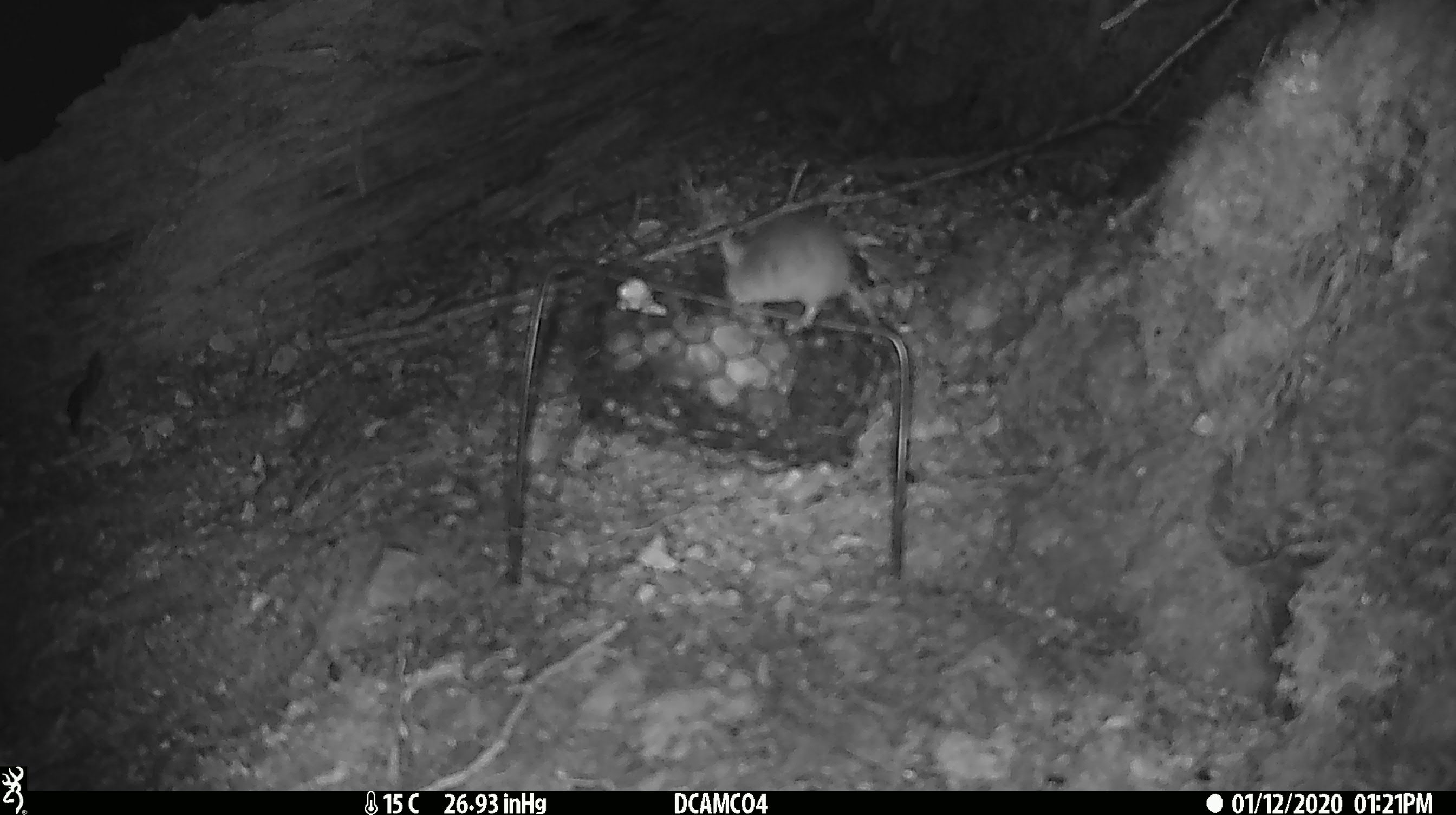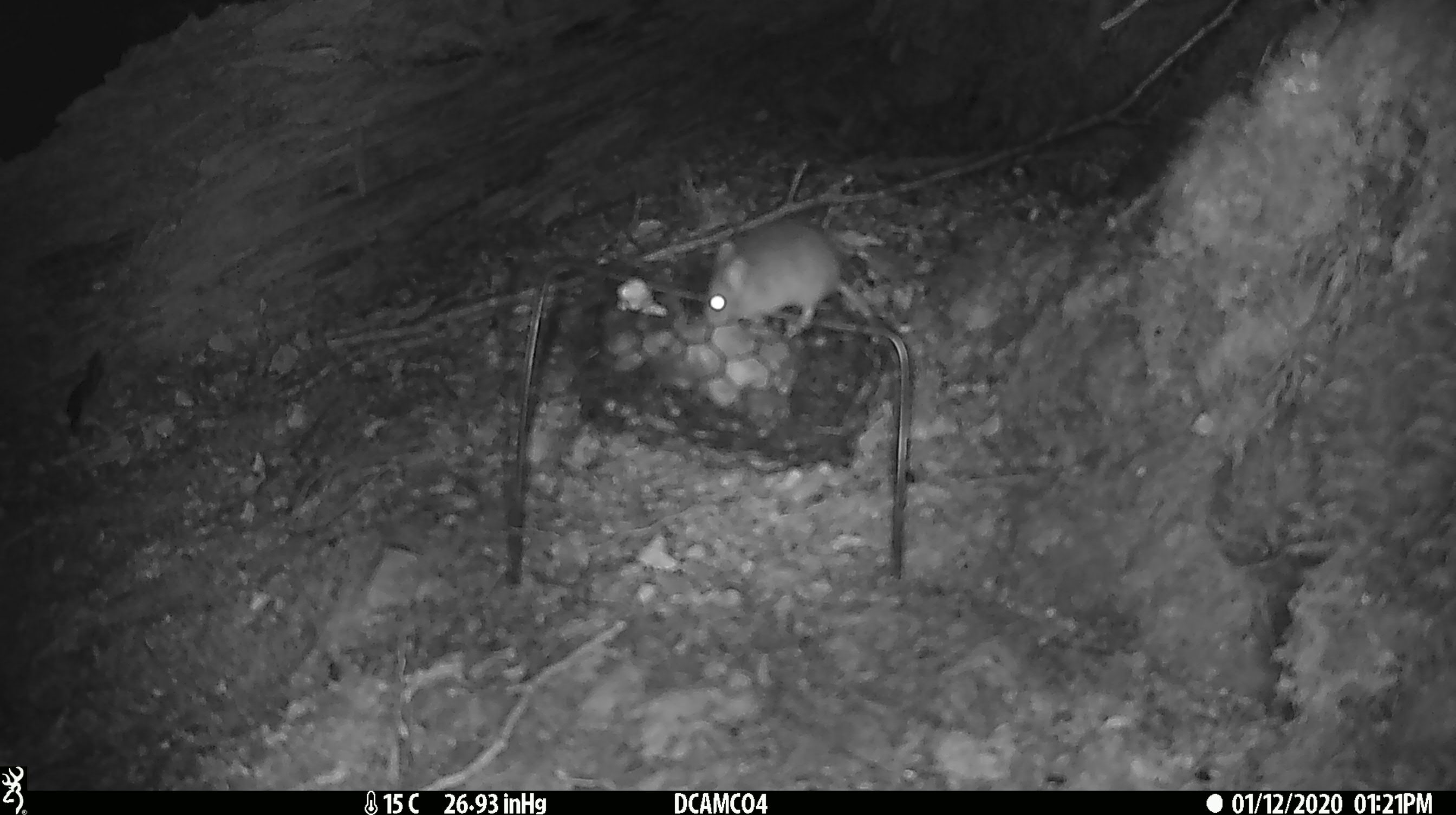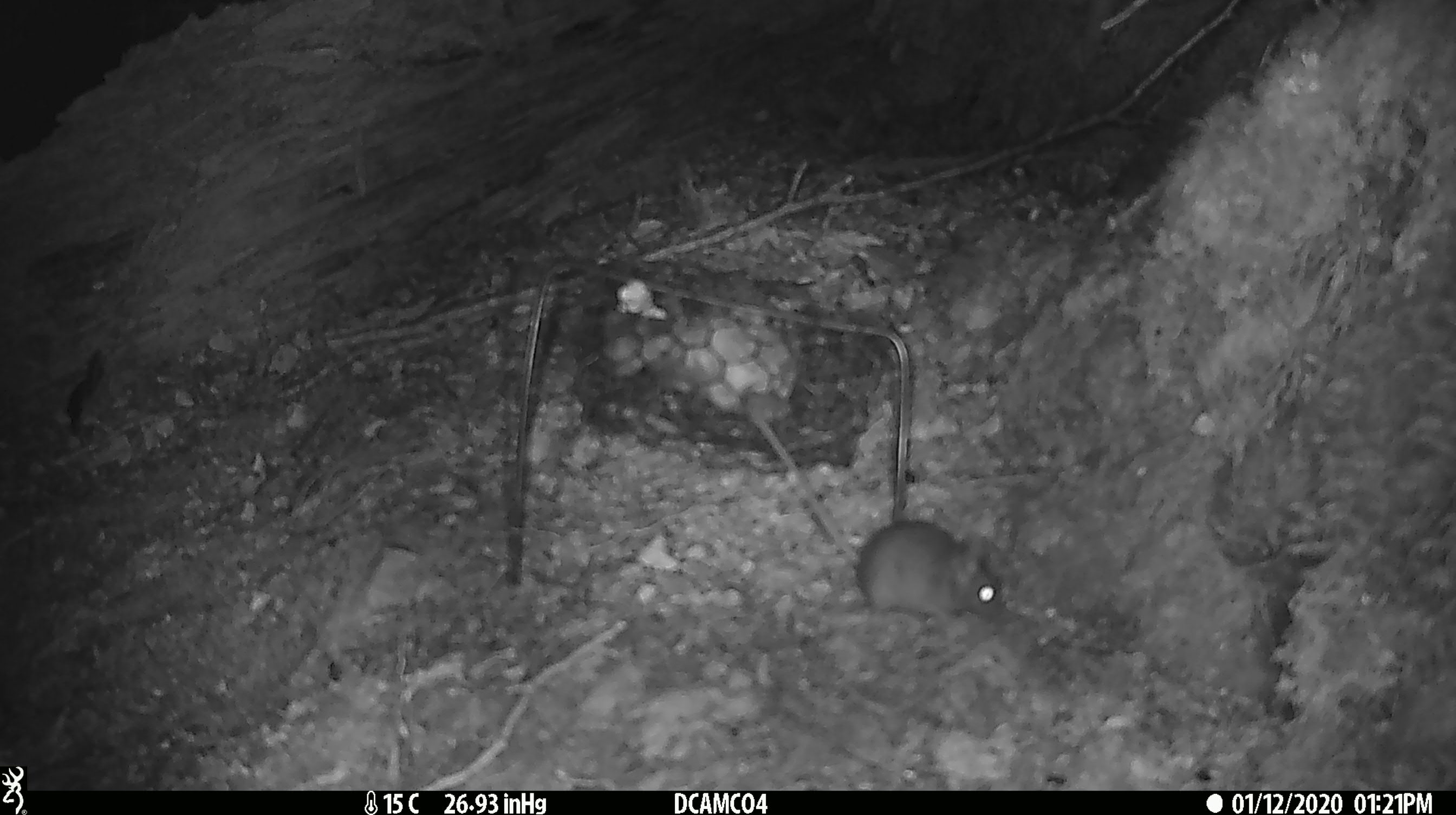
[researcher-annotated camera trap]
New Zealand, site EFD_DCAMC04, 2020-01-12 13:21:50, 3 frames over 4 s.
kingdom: Animalia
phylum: Chordata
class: Mammalia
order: Rodentia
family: Muridae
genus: Mus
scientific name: Mus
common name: mouse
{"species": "mouse (Mus)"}